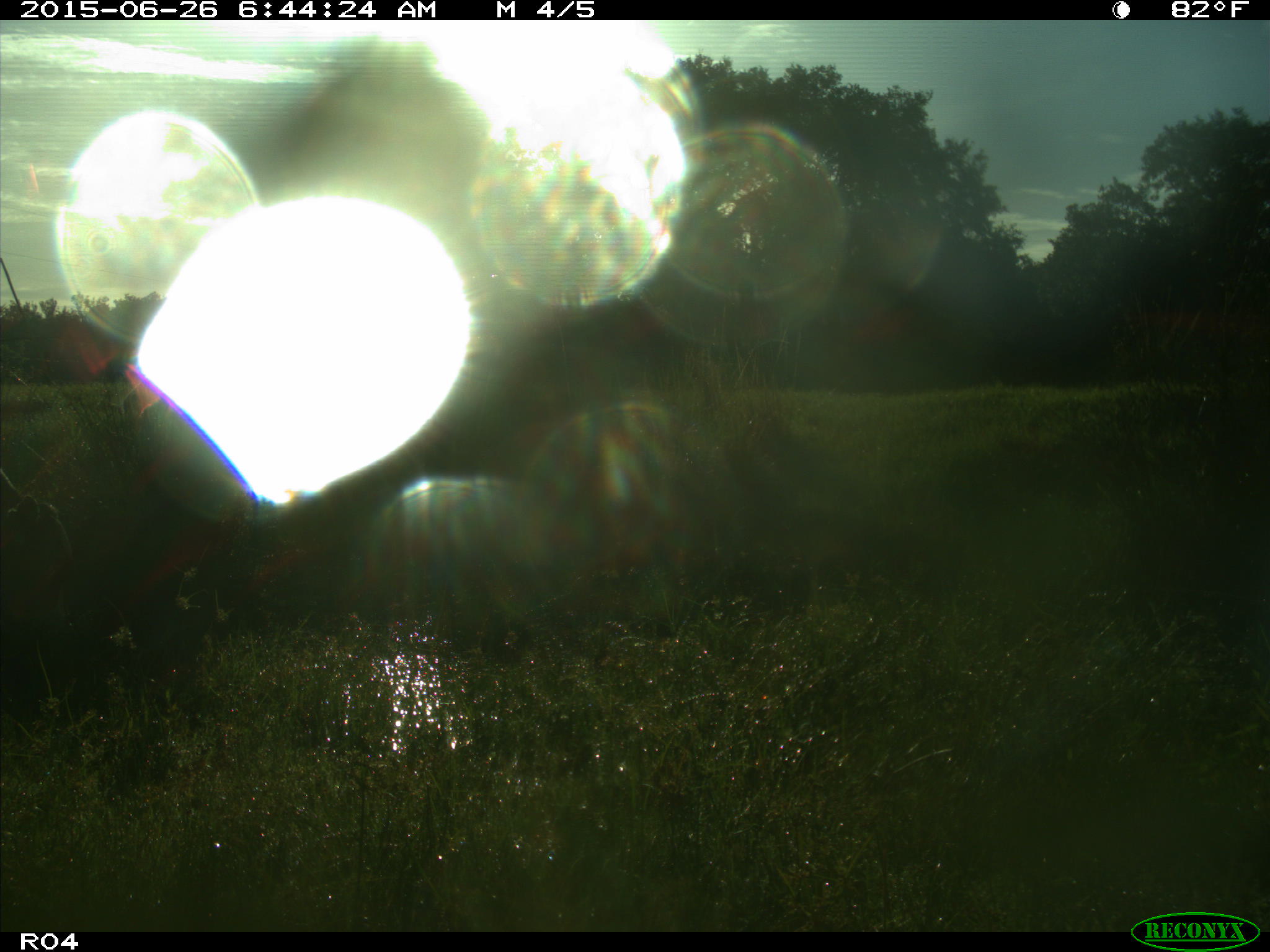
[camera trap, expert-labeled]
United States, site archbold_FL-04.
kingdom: Animalia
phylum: Chordata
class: Mammalia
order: Artiodactyla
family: Bovidae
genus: Bos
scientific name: Bos taurus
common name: domestic cow